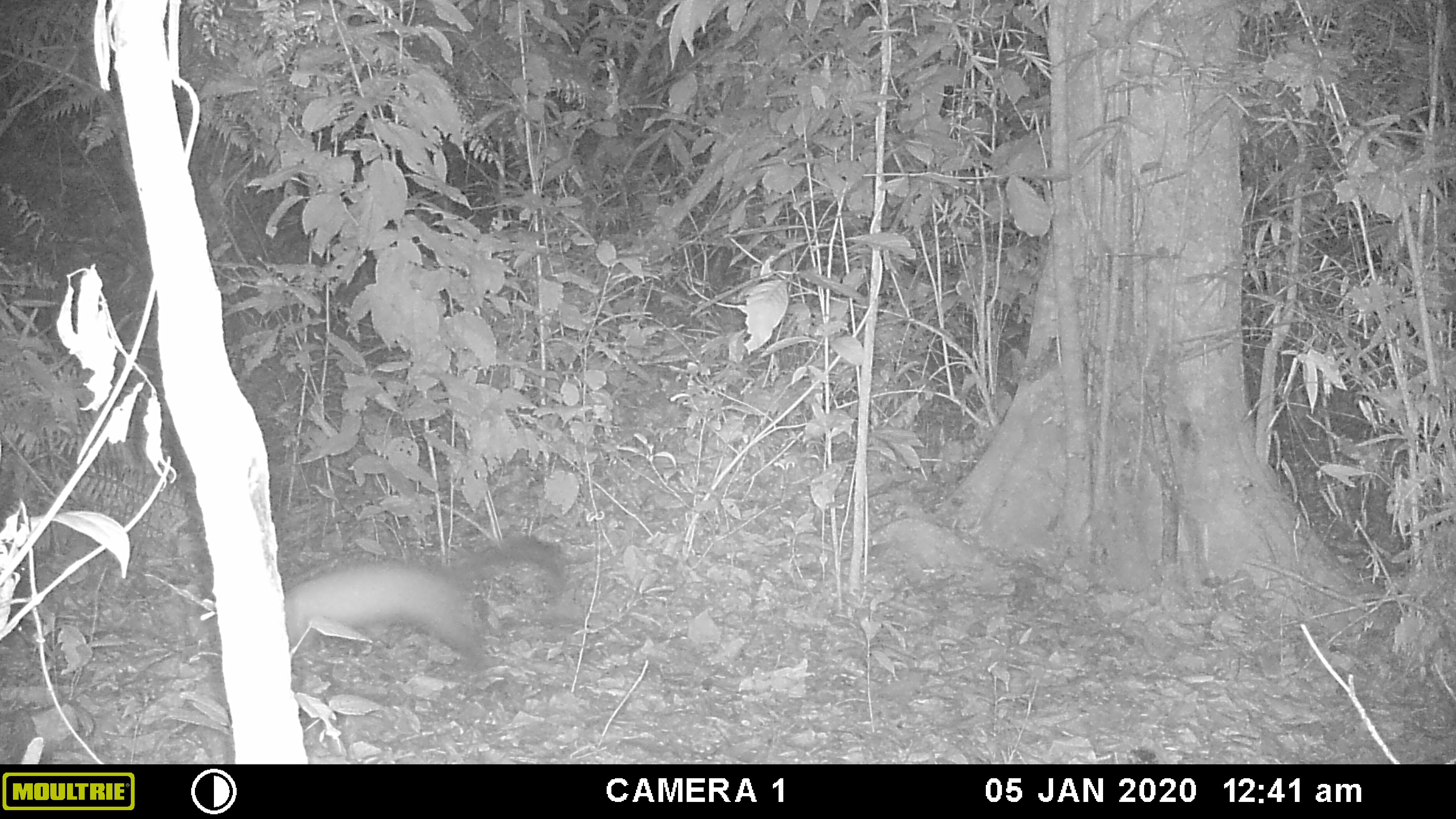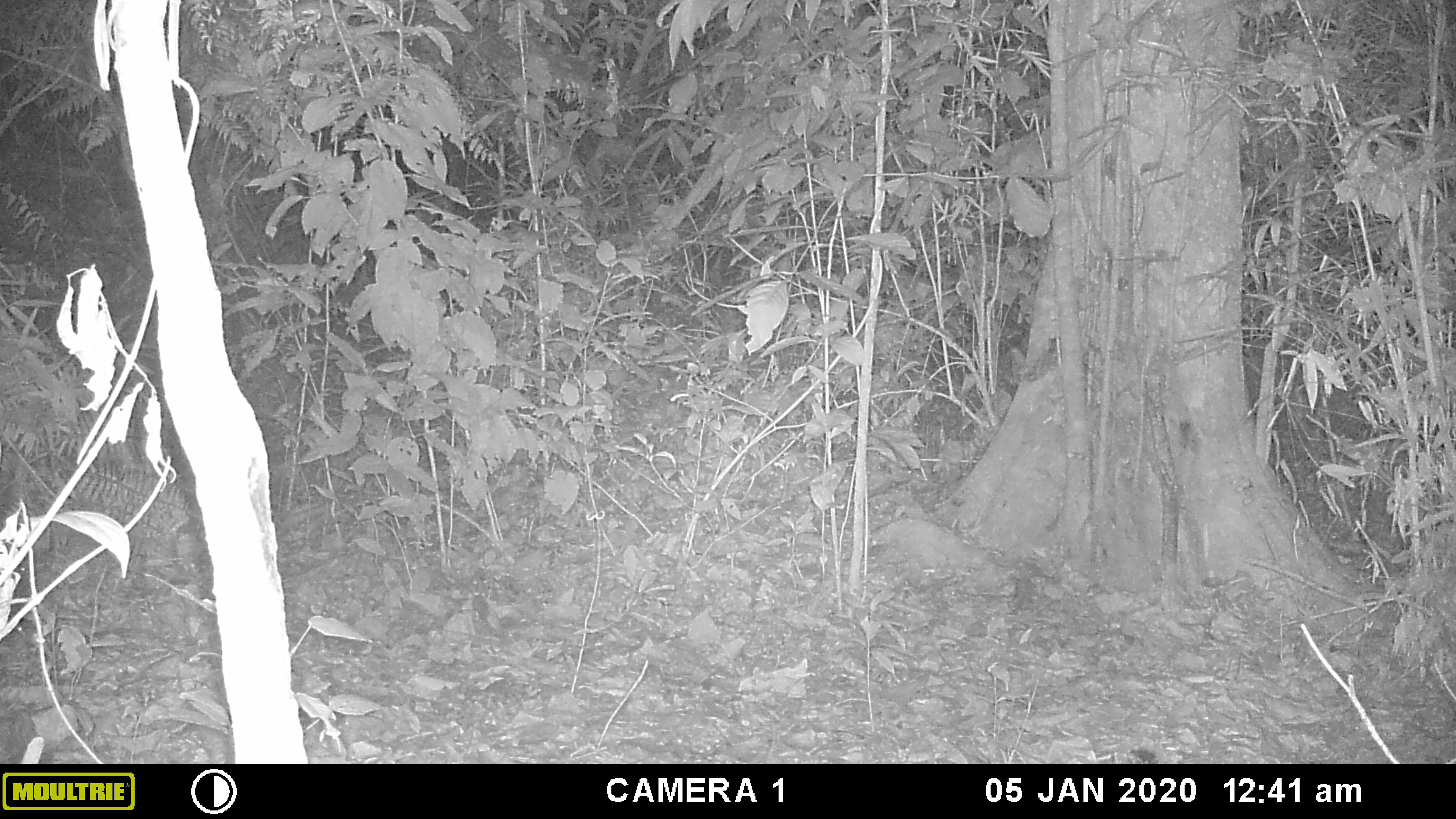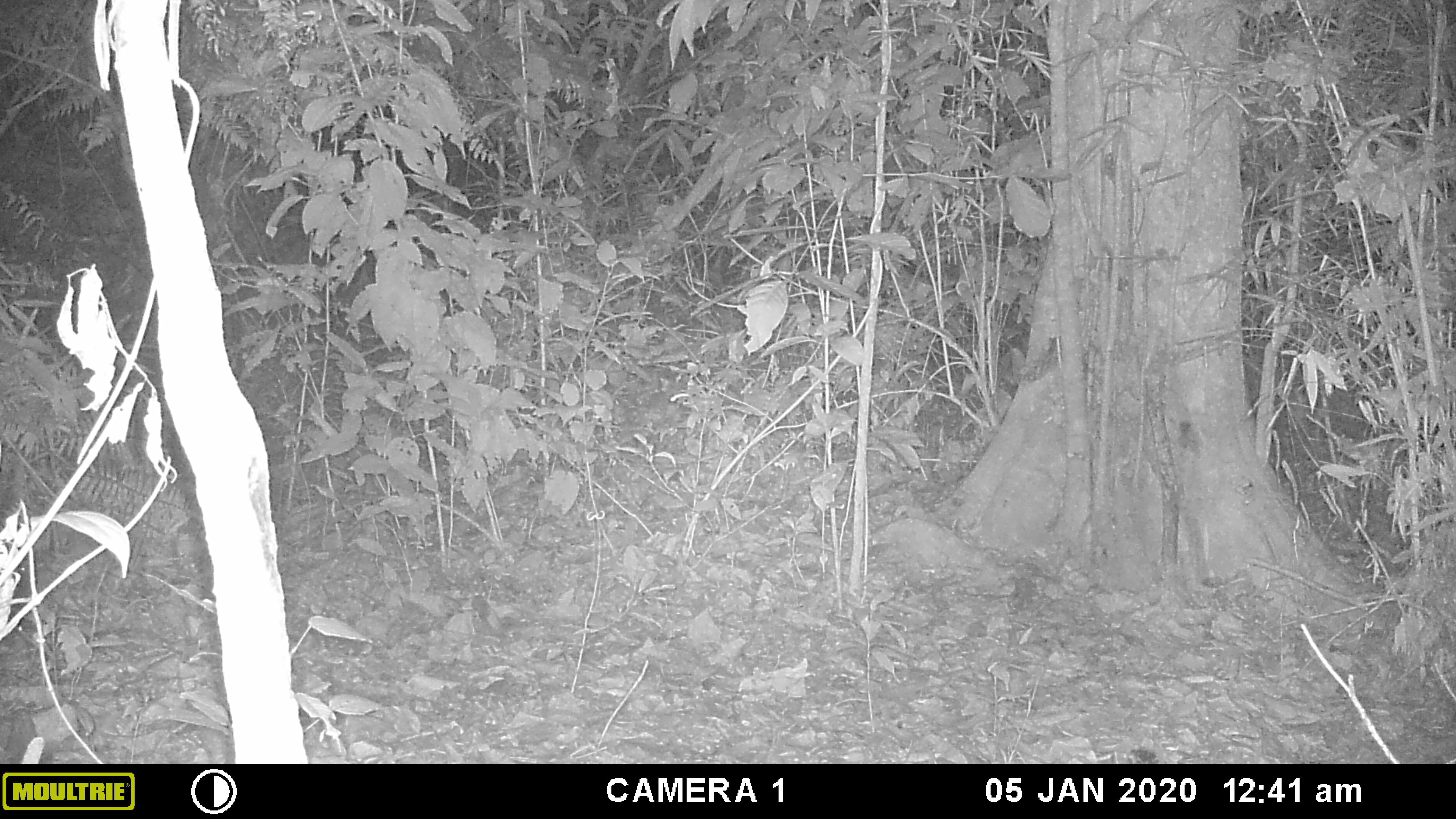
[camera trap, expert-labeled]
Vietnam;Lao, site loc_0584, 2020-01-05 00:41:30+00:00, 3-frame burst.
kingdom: Animalia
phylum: Chordata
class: Mammalia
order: Carnivora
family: Mustelidae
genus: Martes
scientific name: Martes flavigula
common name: yellow-throated marten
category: yellow throated marten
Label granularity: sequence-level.